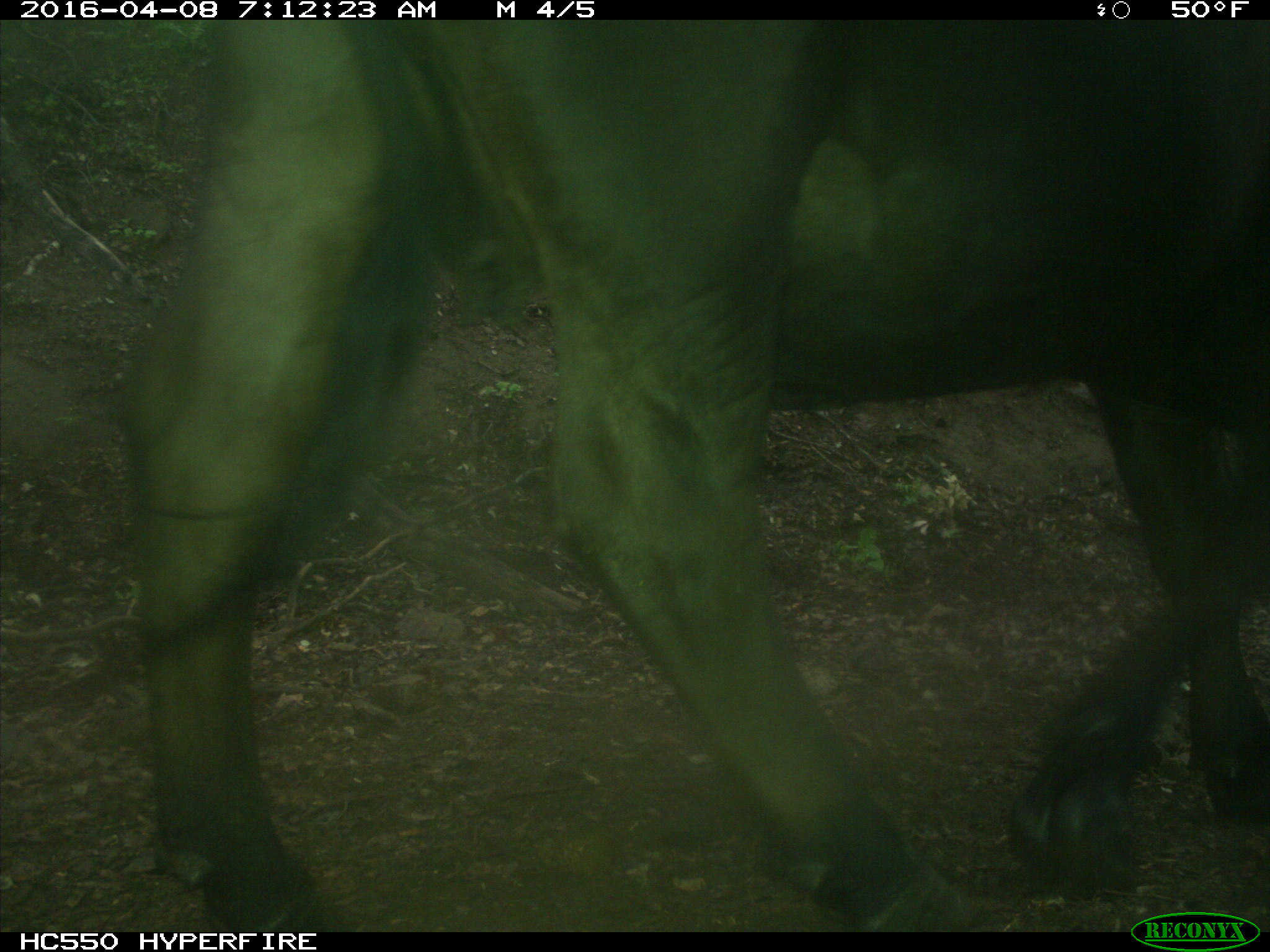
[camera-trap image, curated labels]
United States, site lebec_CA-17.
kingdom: Animalia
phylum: Chordata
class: Mammalia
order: Artiodactyla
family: Bovidae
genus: Bos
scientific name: Bos taurus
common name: domestic cow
Bos taurus (domestic cow).